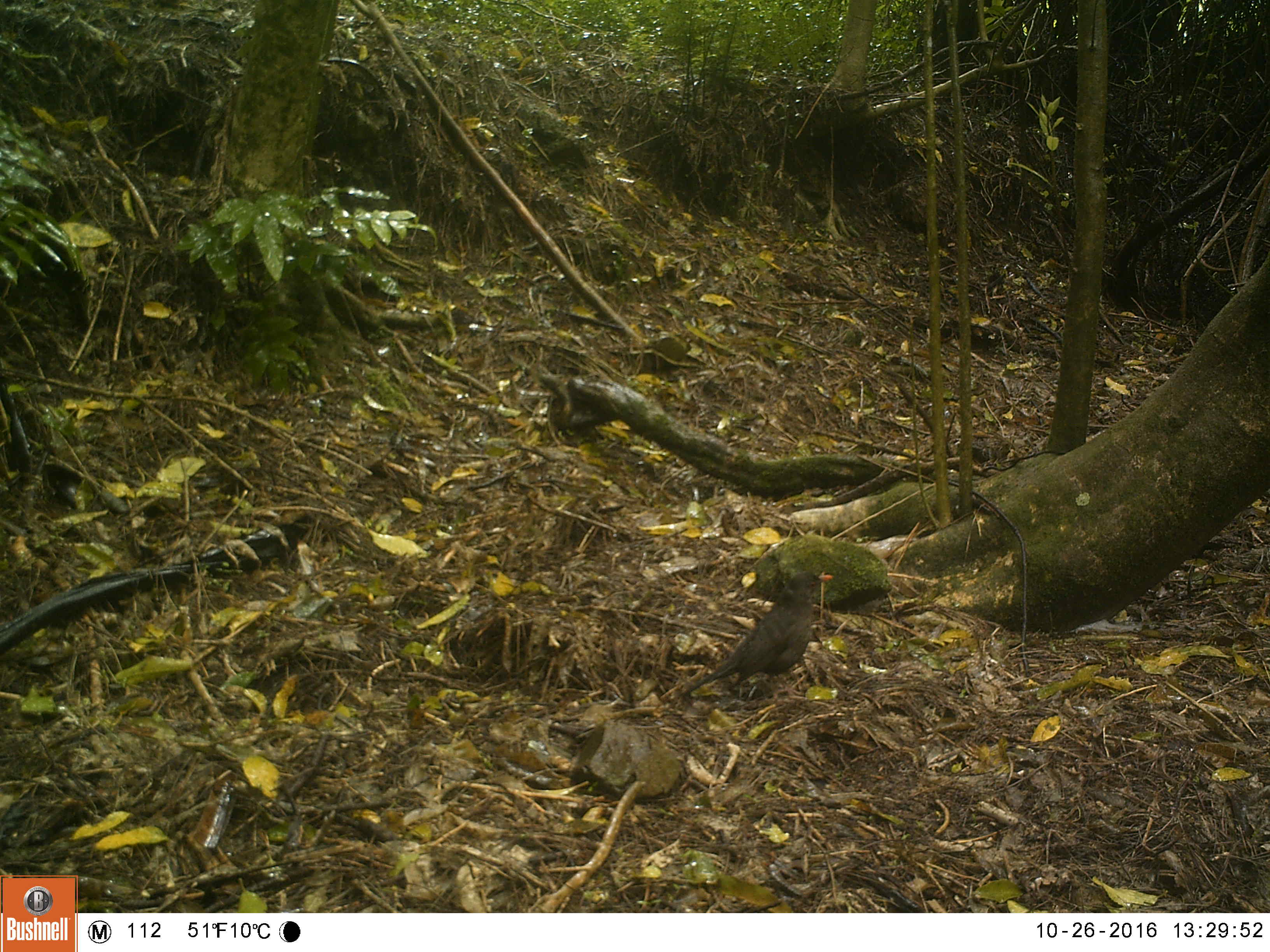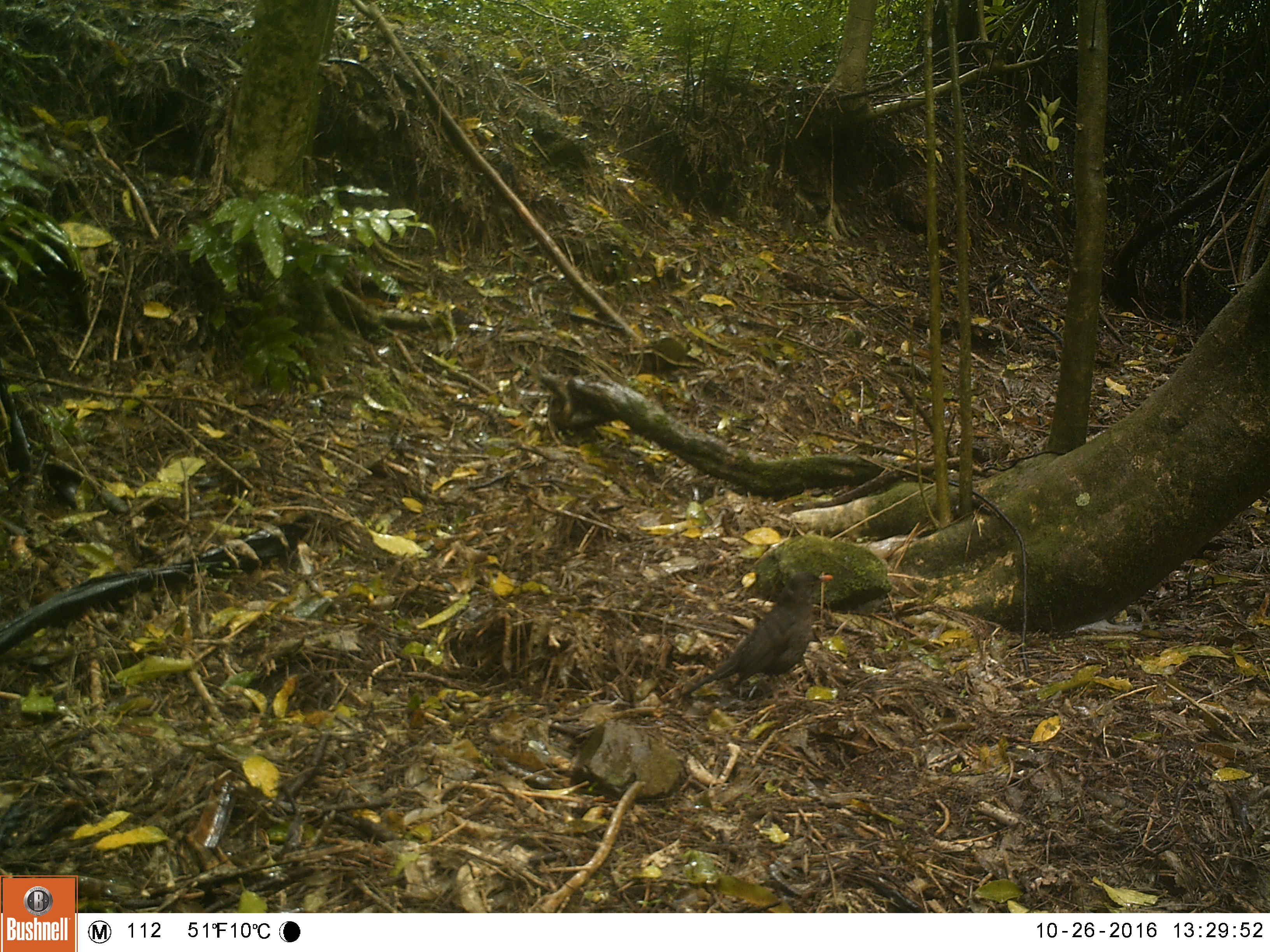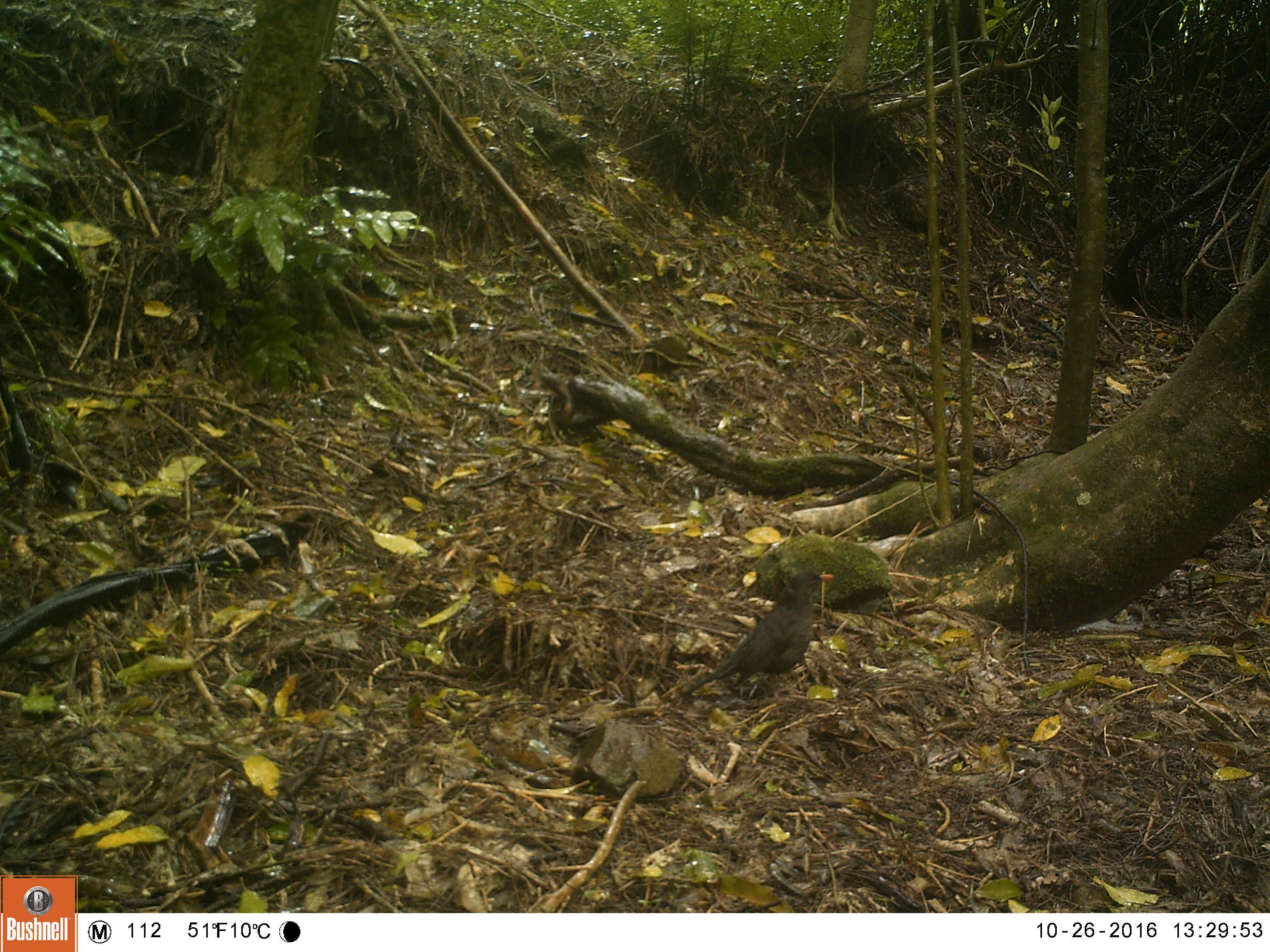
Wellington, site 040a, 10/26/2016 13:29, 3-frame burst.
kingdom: Animalia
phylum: Chordata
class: Aves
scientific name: Aves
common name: bird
Bird (Aves).